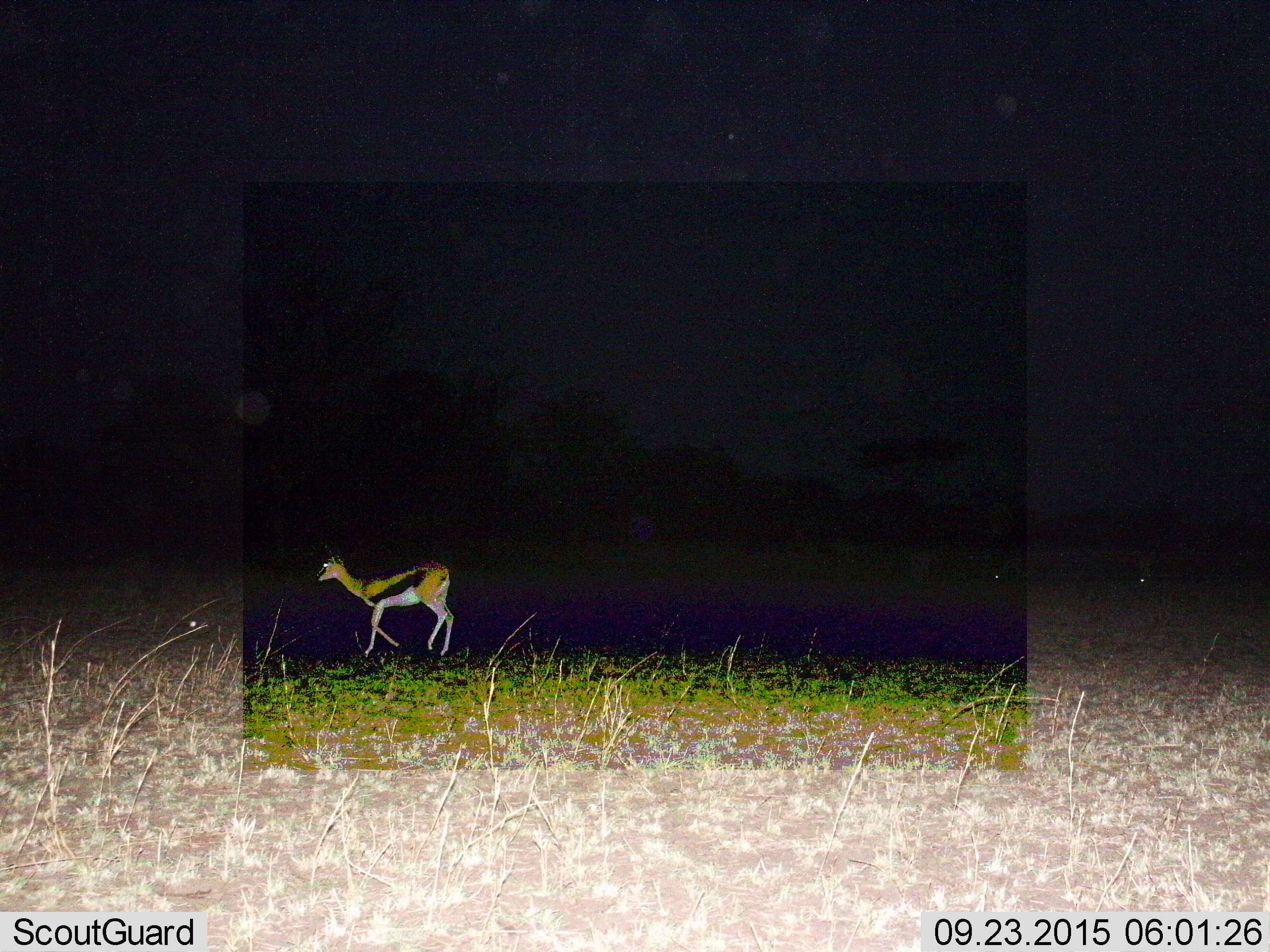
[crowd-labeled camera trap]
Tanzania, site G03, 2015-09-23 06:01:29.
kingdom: Animalia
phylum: Chordata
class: Mammalia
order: Artiodactyla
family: Bovidae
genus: Eudorcas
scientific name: Eudorcas thomsonii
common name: thomson's gazelle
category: gazellethomsons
Gazellethomsons (thomson's gazelle) (Eudorcas thomsonii), count 1. Behavior (volunteer vote fractions): standing 15%, resting 5%, moving 90%, interacting 0%. Young present (vote fraction): 0%. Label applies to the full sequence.